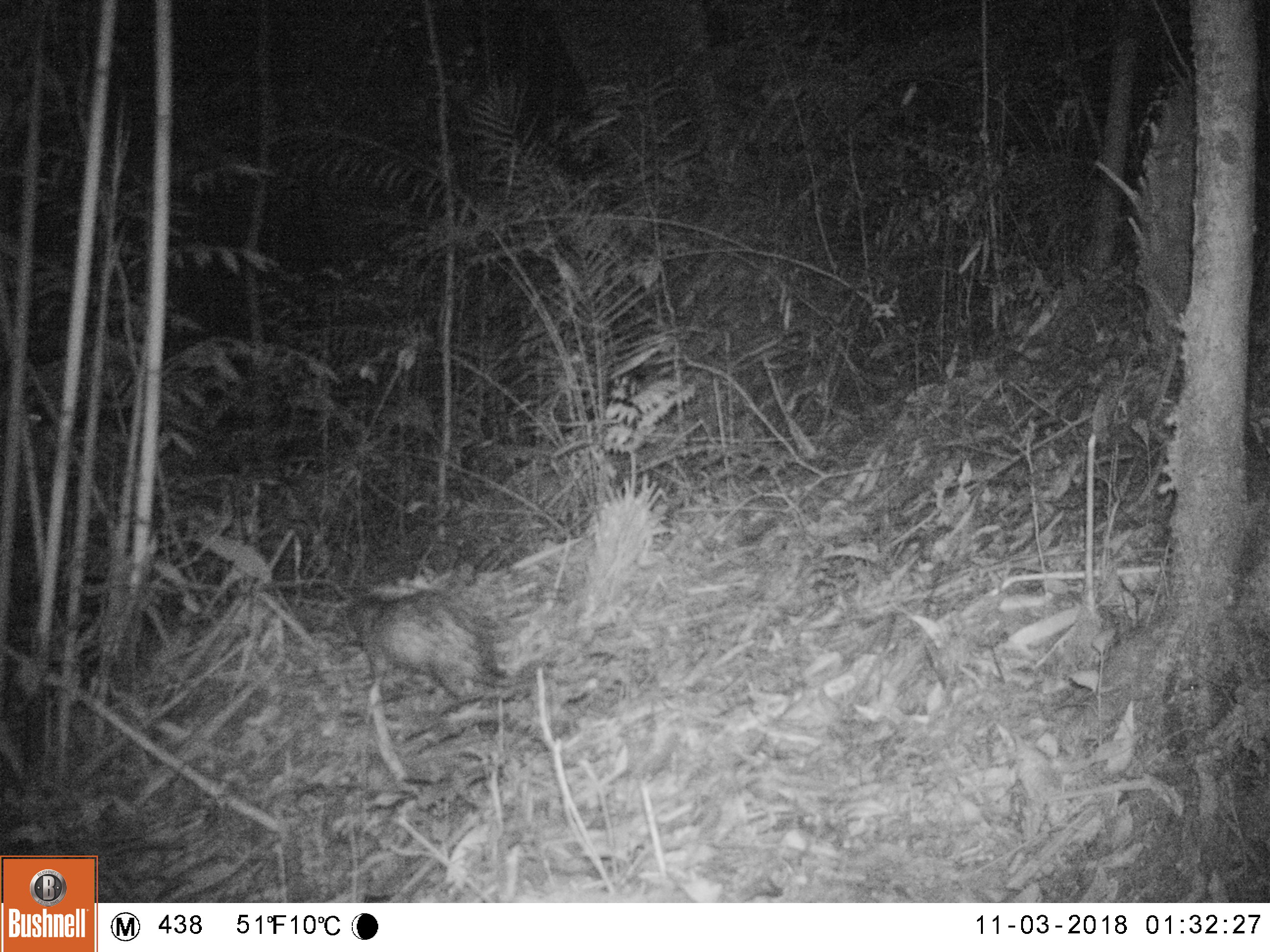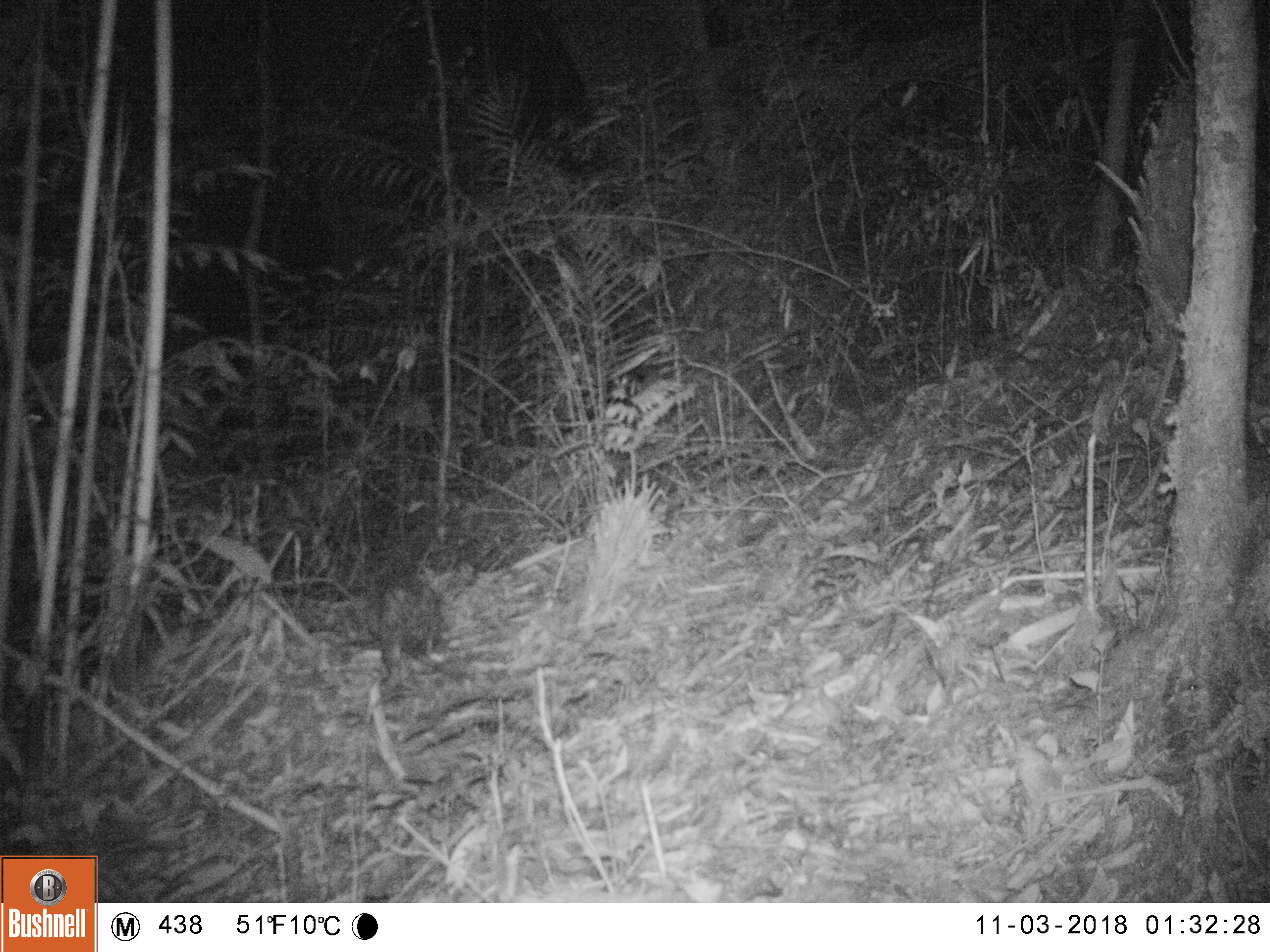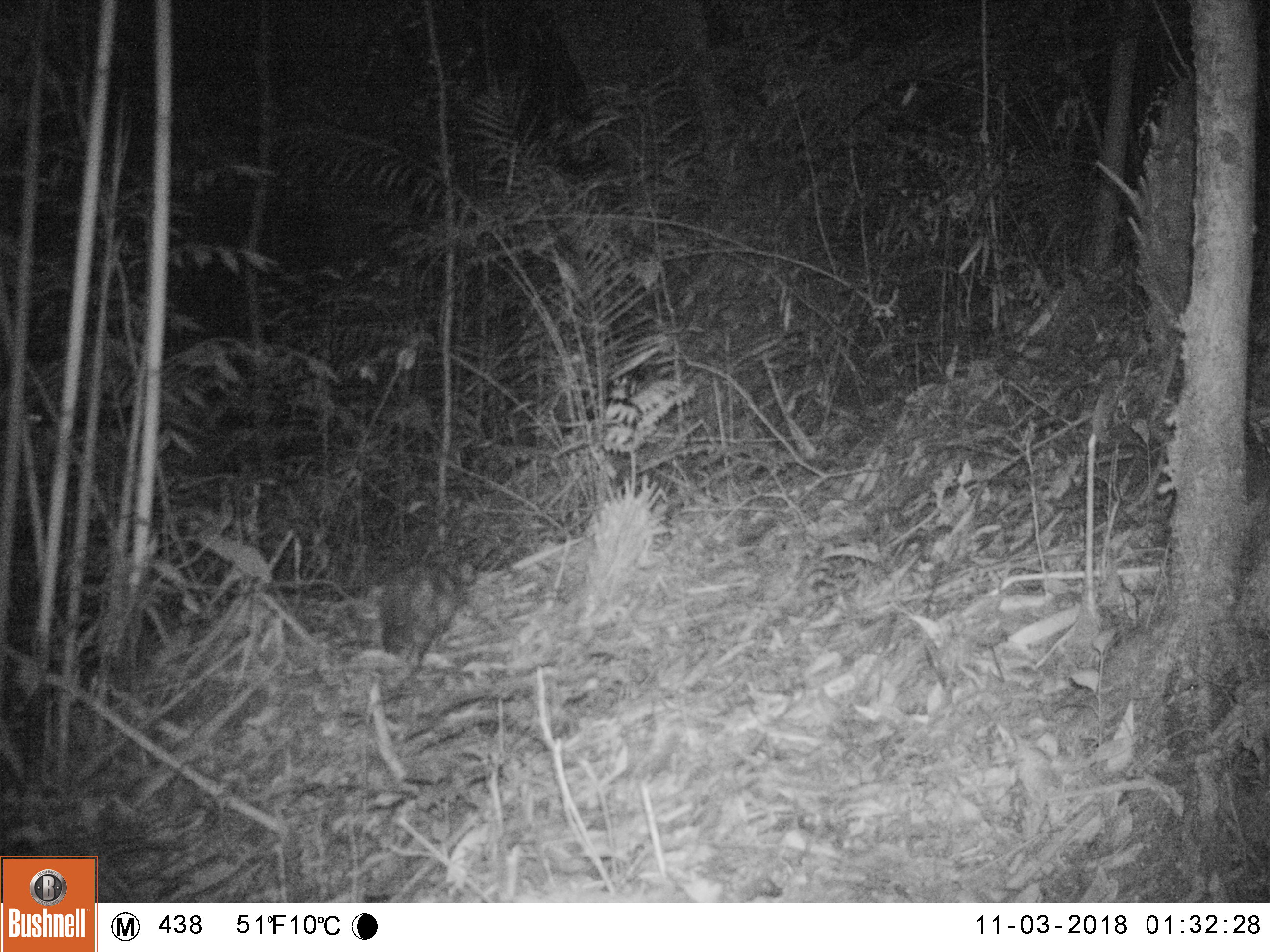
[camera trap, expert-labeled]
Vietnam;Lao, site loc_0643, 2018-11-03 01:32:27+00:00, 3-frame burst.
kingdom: Animalia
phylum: Chordata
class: Mammalia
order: Rodentia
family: Hystricidae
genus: Atherurus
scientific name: Atherurus macrourus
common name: asiatic brush-tailed porcupine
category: asiatic brush tailed porcupine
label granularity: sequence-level